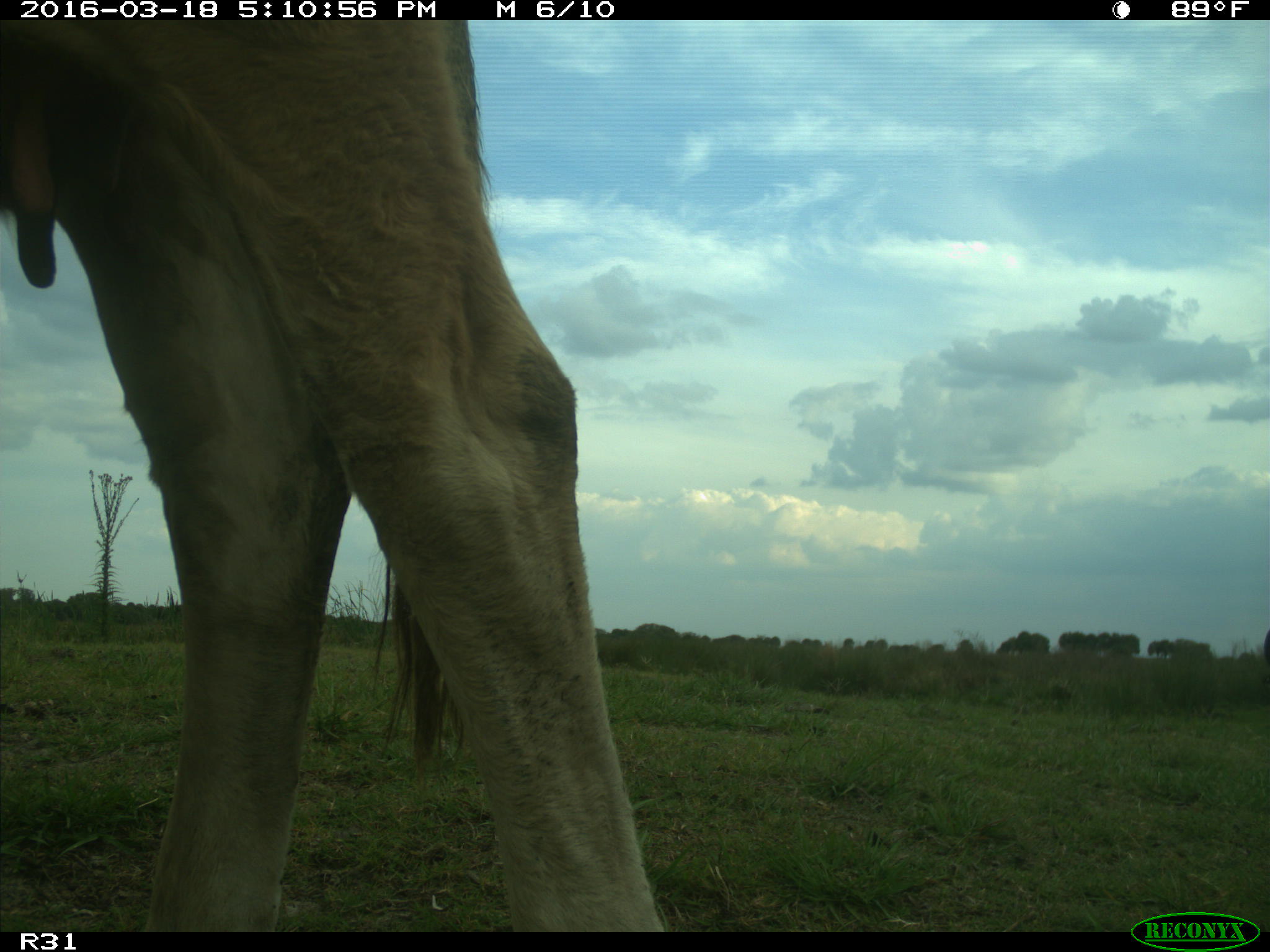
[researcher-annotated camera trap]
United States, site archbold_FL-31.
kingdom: Animalia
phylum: Chordata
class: Mammalia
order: Artiodactyla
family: Bovidae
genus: Bos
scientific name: Bos taurus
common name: domestic cow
Bos taurus (domestic cow).